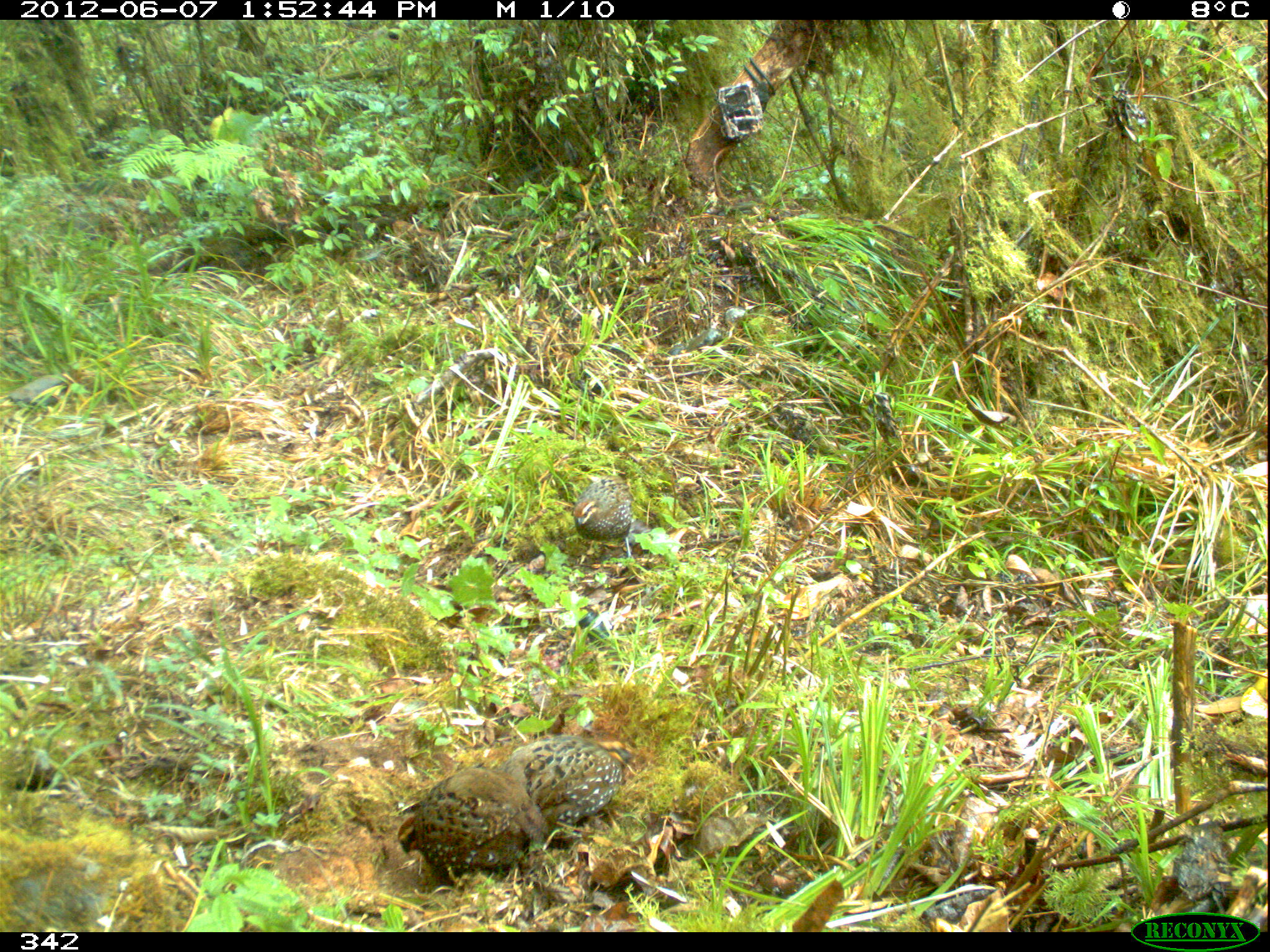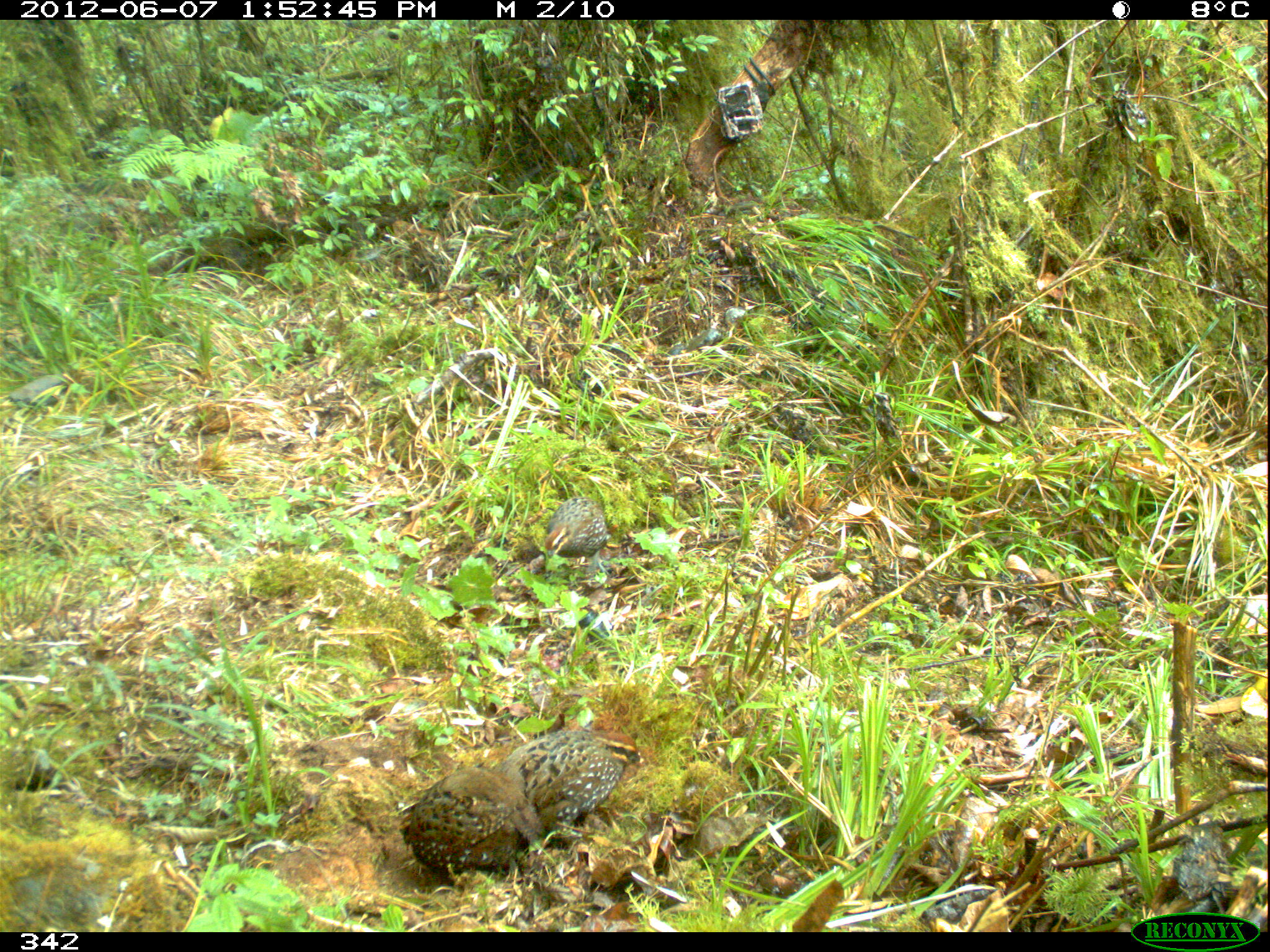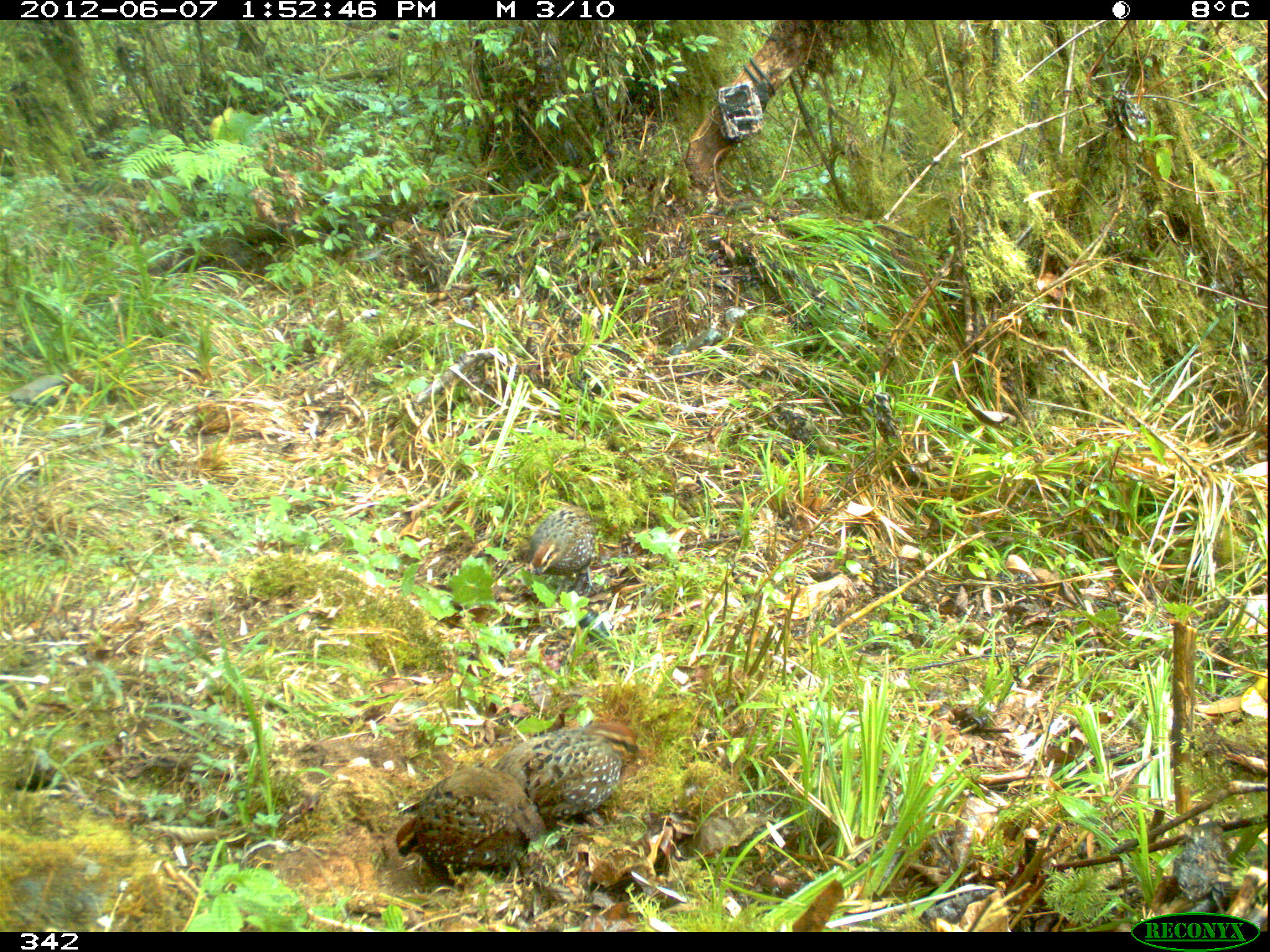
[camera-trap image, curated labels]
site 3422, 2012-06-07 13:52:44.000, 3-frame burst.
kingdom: Animalia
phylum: Chordata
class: Aves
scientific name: Aves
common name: bird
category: unknown bird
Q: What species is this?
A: Unknown bird (bird) (Aves).